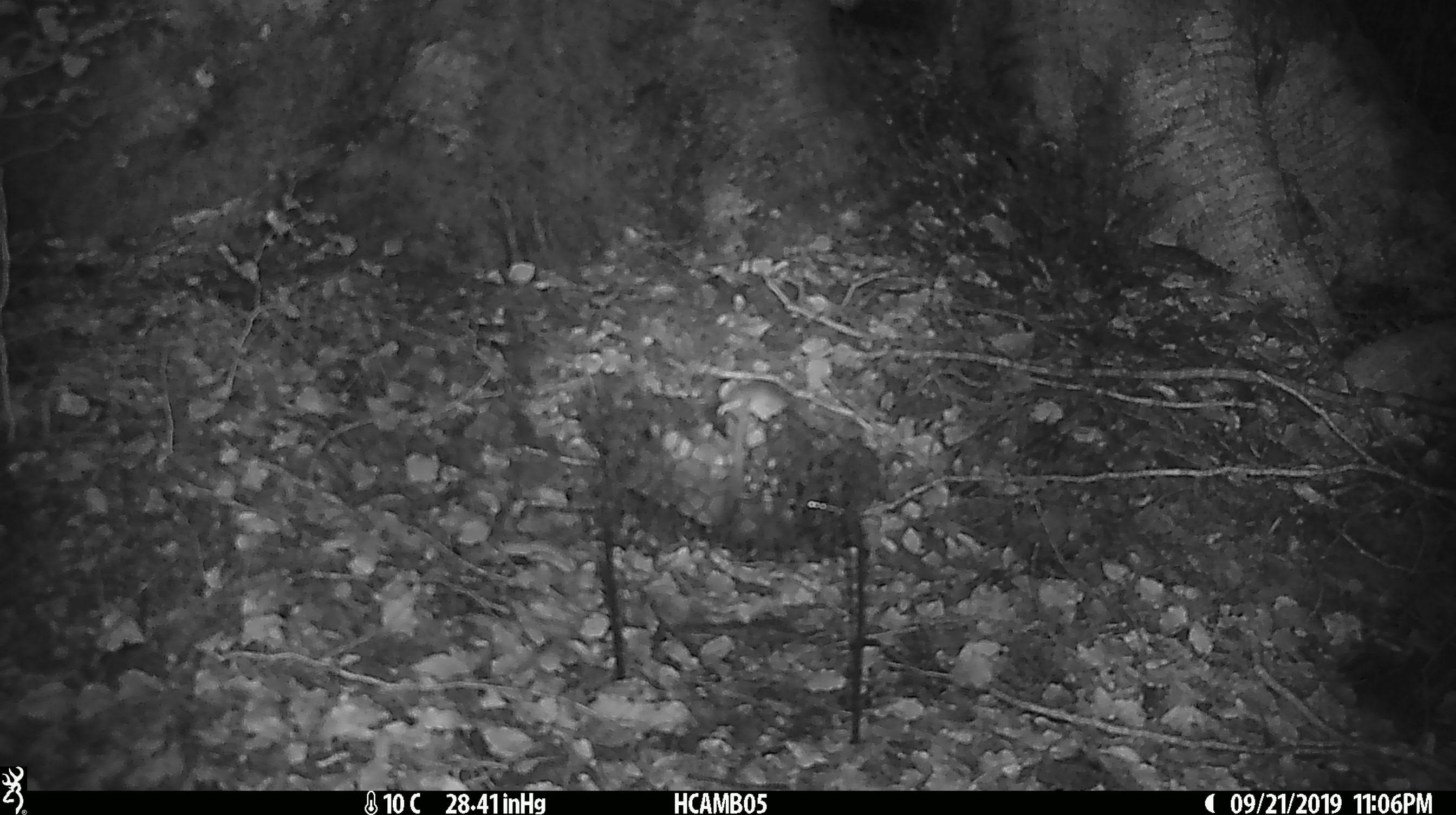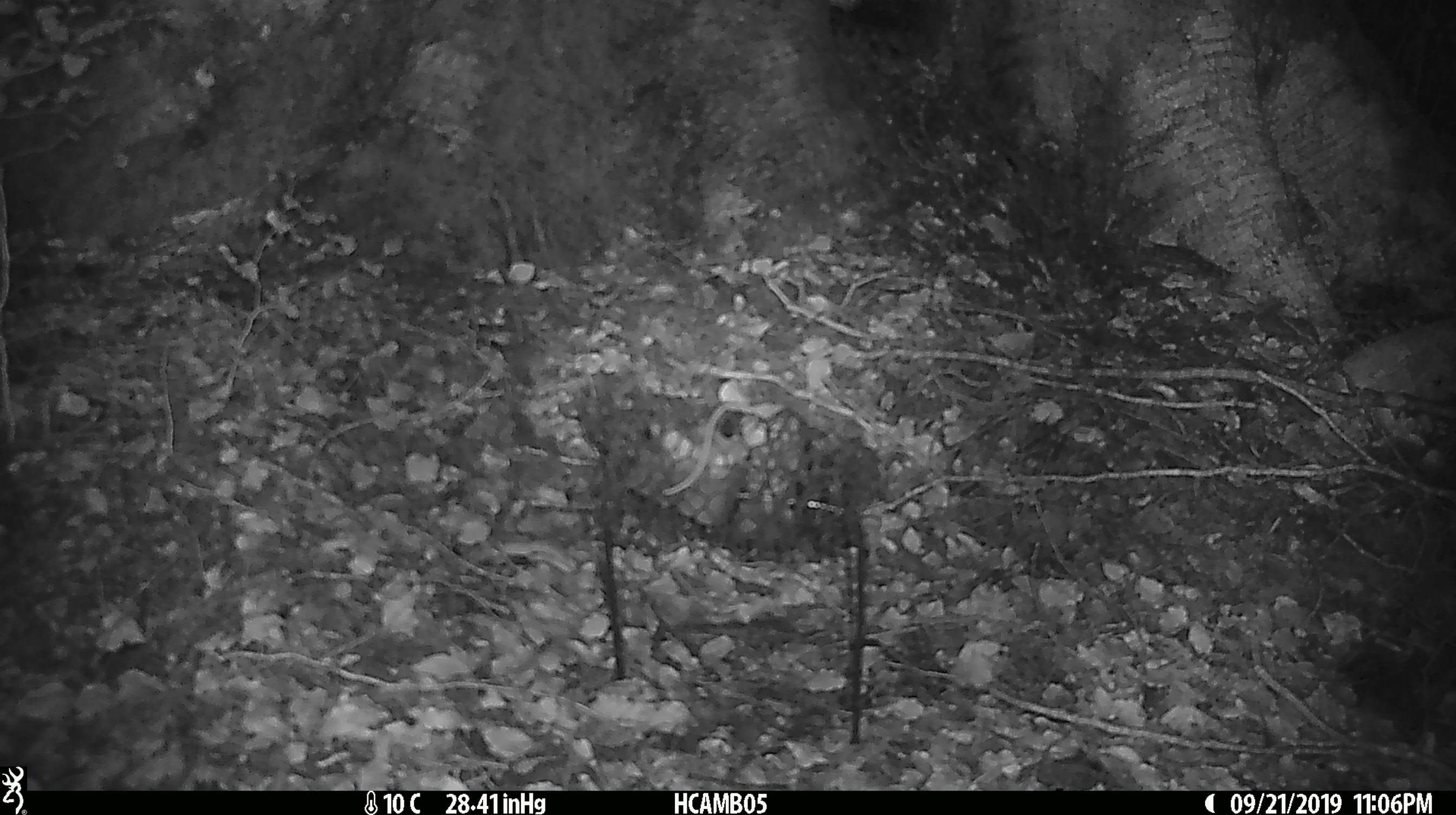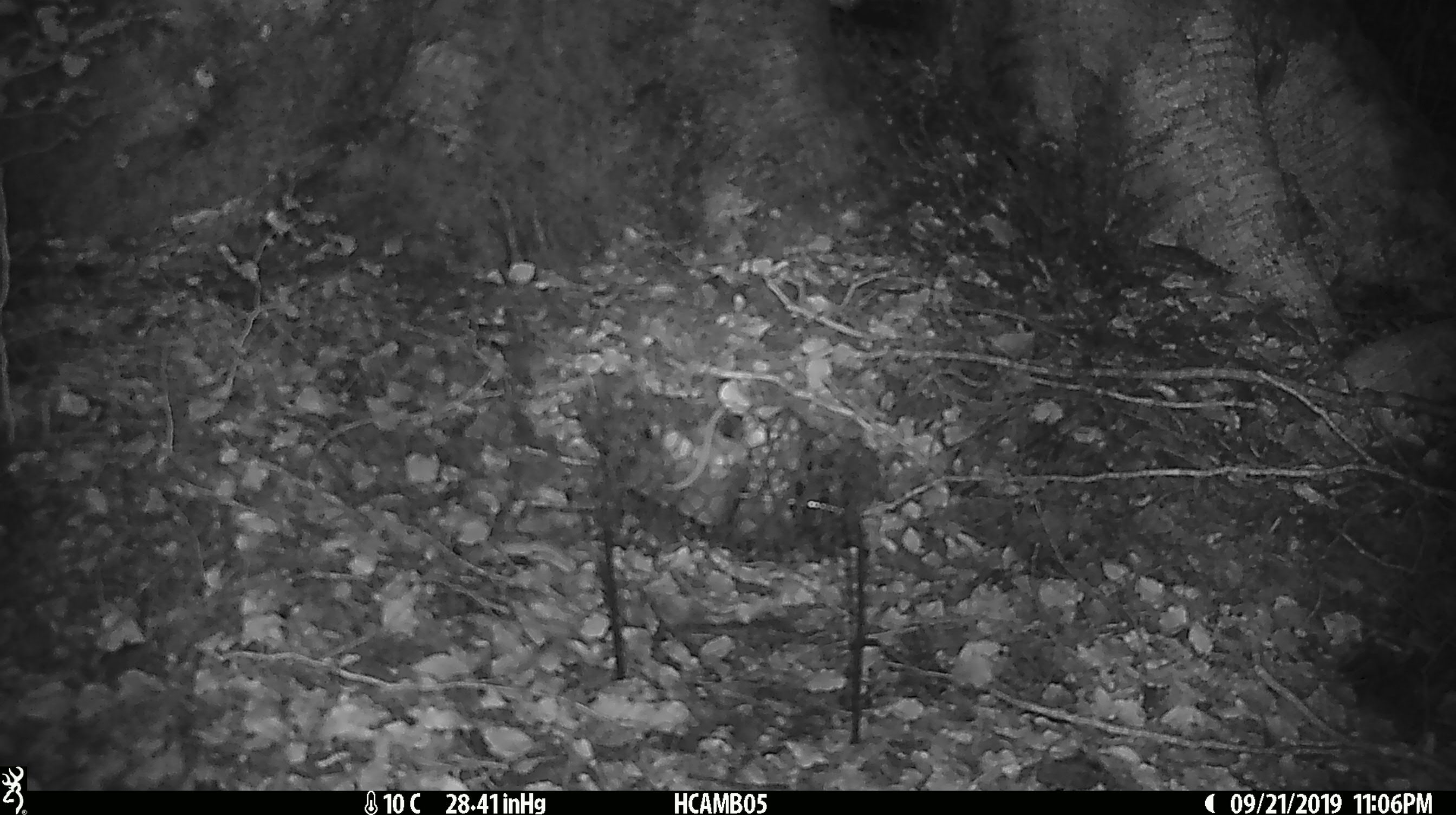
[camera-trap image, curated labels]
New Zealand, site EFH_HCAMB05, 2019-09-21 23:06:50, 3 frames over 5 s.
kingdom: Animalia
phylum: Chordata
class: Mammalia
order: Rodentia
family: Muridae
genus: Mus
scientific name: Mus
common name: mouse